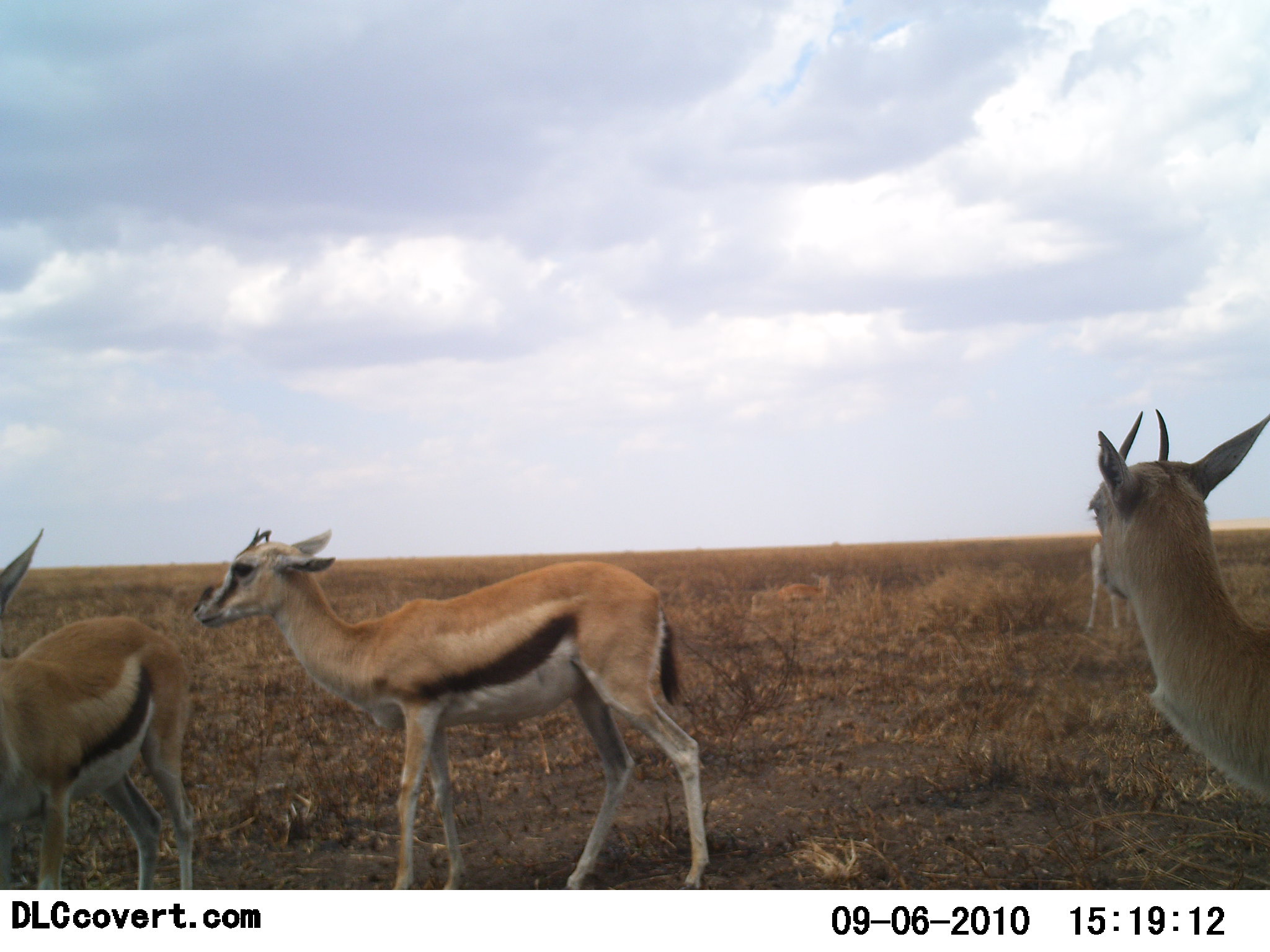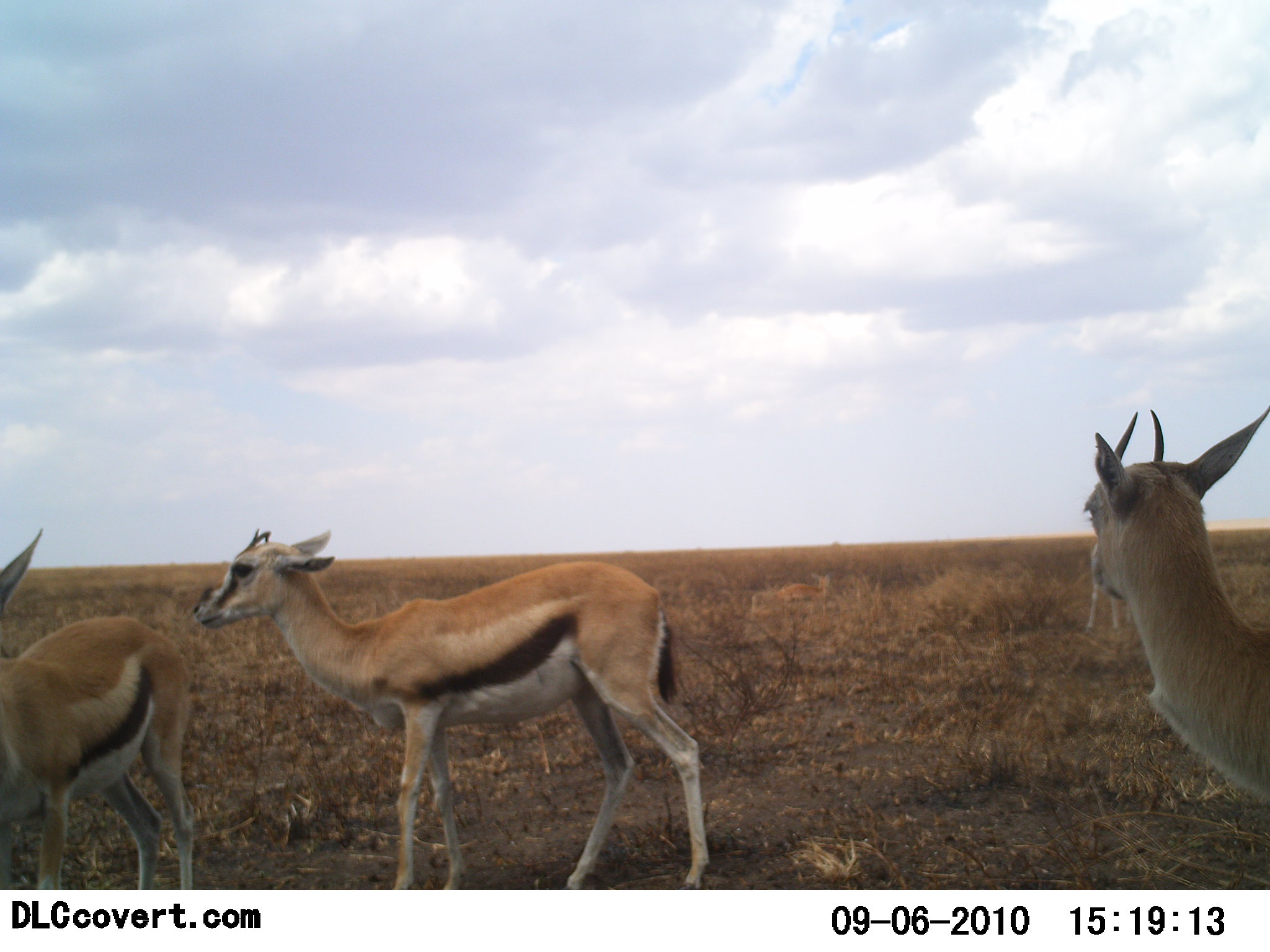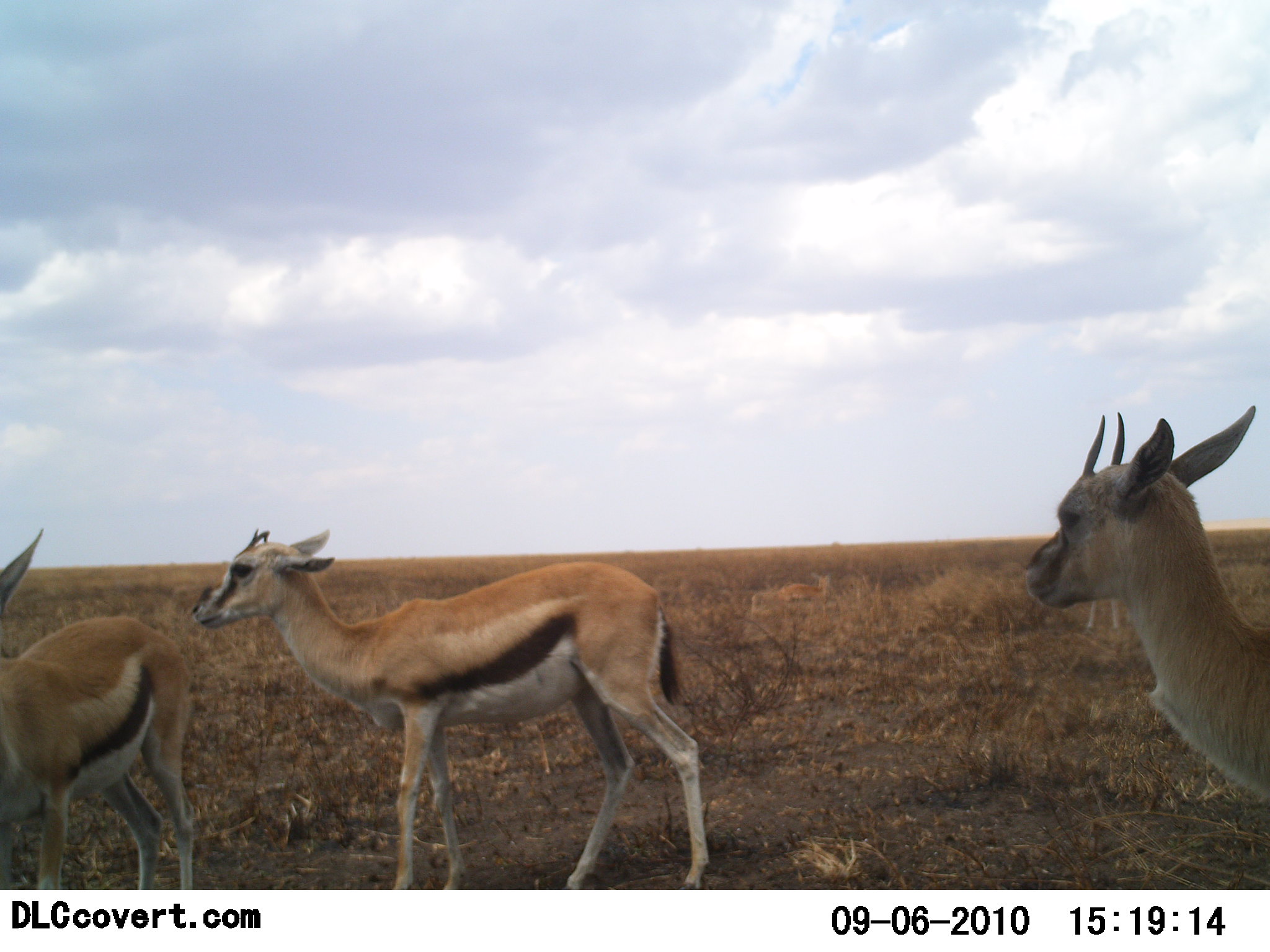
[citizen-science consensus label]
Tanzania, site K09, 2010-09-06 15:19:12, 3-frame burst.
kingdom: Animalia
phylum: Chordata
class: Mammalia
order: Artiodactyla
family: Bovidae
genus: Eudorcas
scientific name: Eudorcas thomsonii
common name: thomson's gazelle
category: gazellethomsons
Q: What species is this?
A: Gazellethomsons (thomson's gazelle) (Eudorcas thomsonii).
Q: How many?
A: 3.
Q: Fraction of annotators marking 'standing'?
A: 91%.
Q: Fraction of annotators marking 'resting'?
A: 0%.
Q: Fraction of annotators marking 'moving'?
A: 9%.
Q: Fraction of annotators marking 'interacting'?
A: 0%.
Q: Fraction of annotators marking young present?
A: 9%.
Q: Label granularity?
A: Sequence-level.